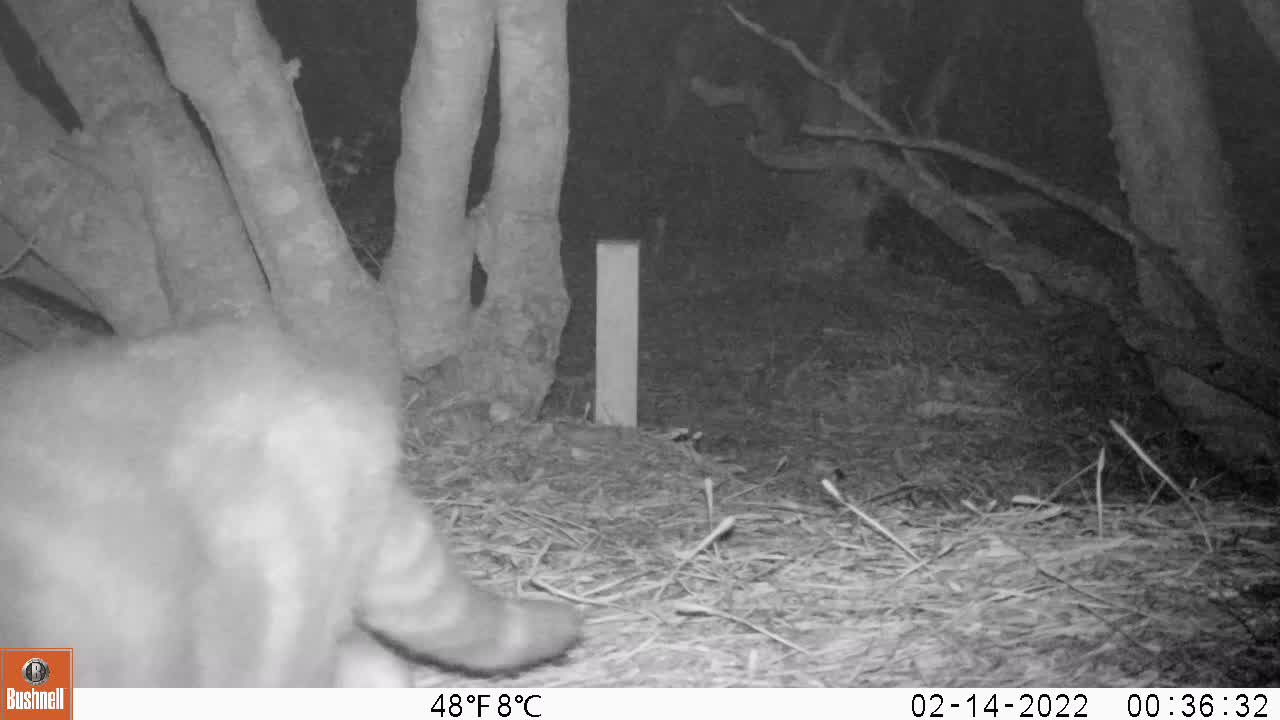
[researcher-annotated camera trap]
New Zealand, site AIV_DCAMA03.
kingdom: Animalia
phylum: Chordata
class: Mammalia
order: Carnivora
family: Felidae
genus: Felis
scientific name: Felis catus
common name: domestic cat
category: cat